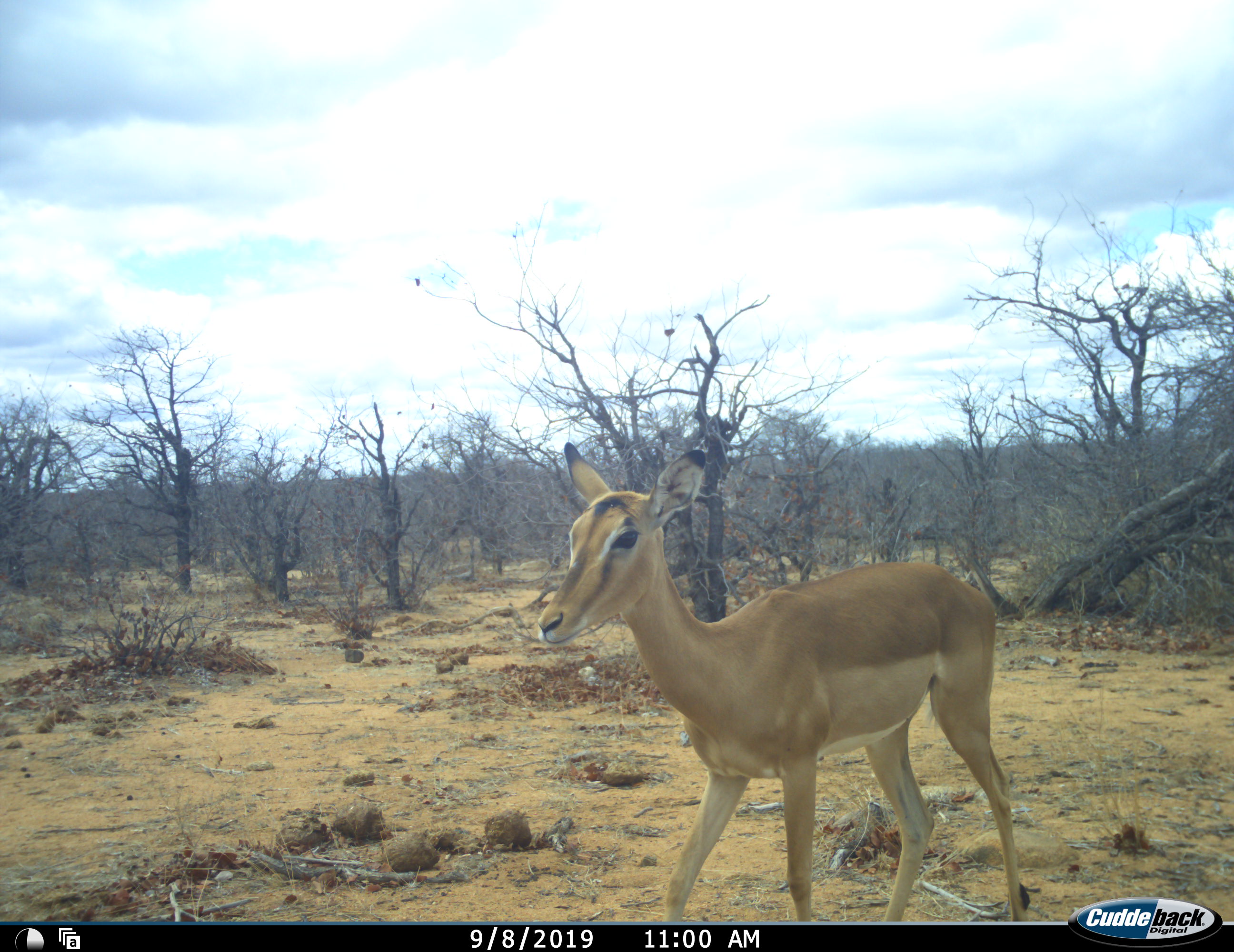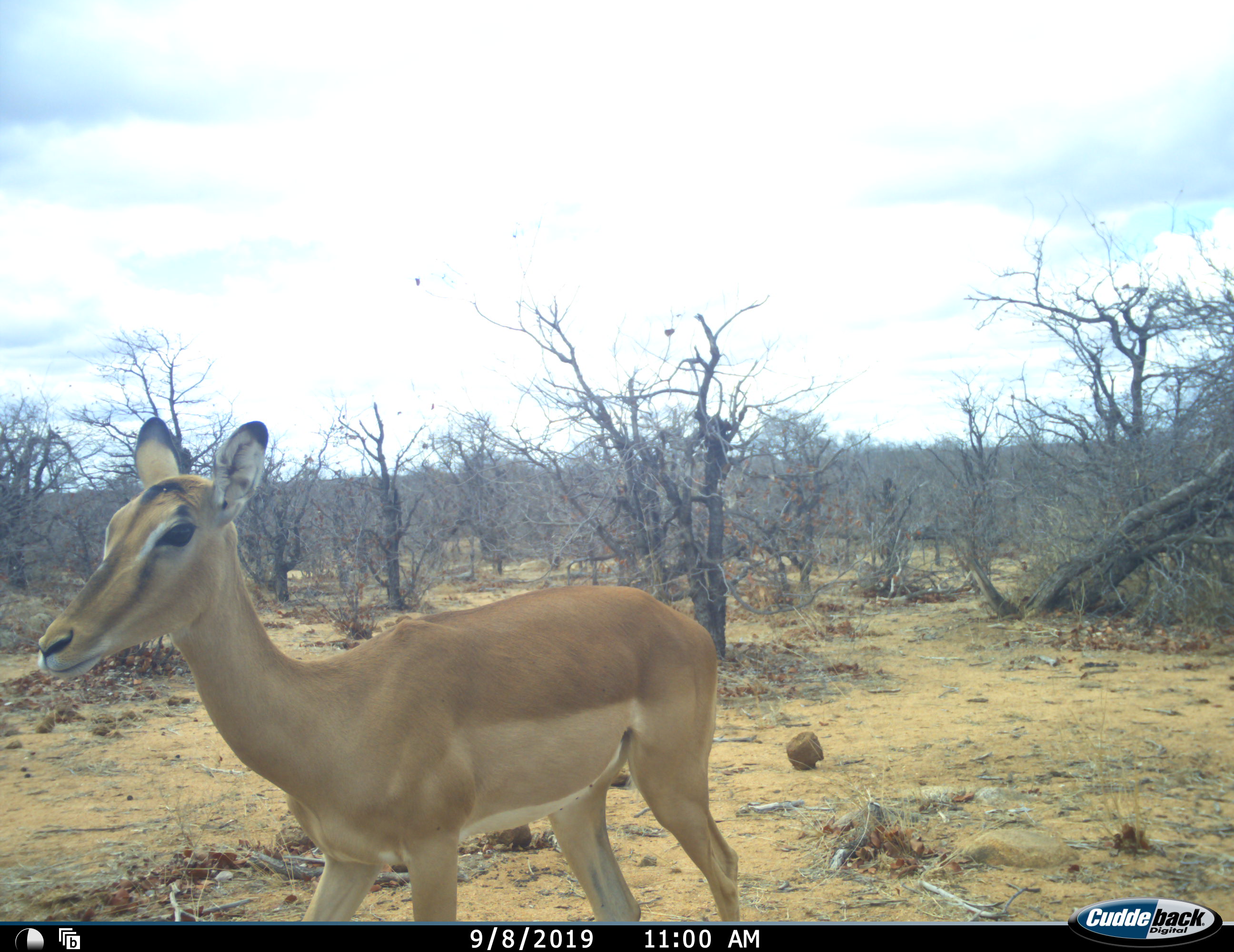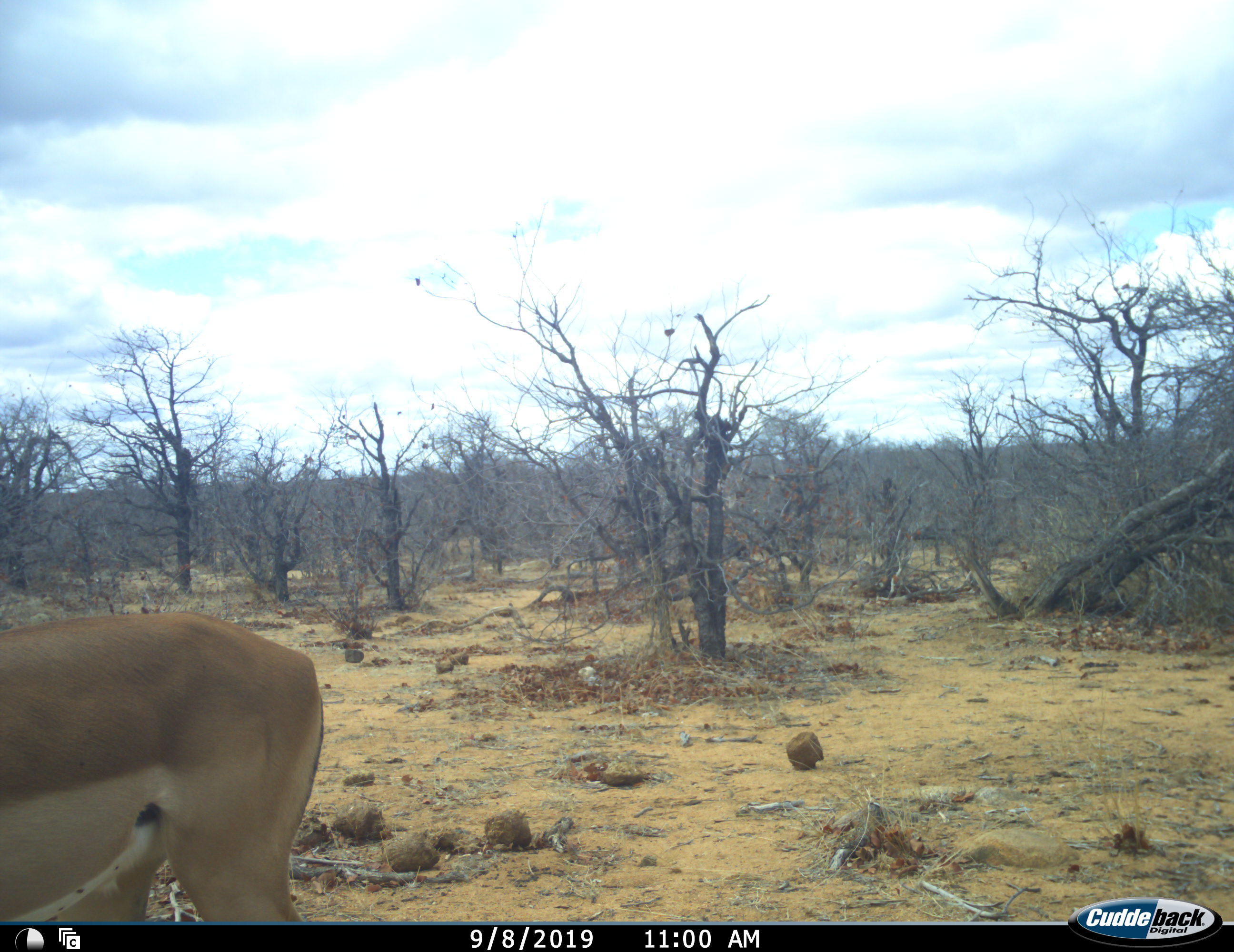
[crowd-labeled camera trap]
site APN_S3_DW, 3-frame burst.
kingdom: Animalia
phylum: Chordata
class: Mammalia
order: Artiodactyla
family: Bovidae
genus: Aepyceros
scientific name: Aepyceros melampus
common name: impala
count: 1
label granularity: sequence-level